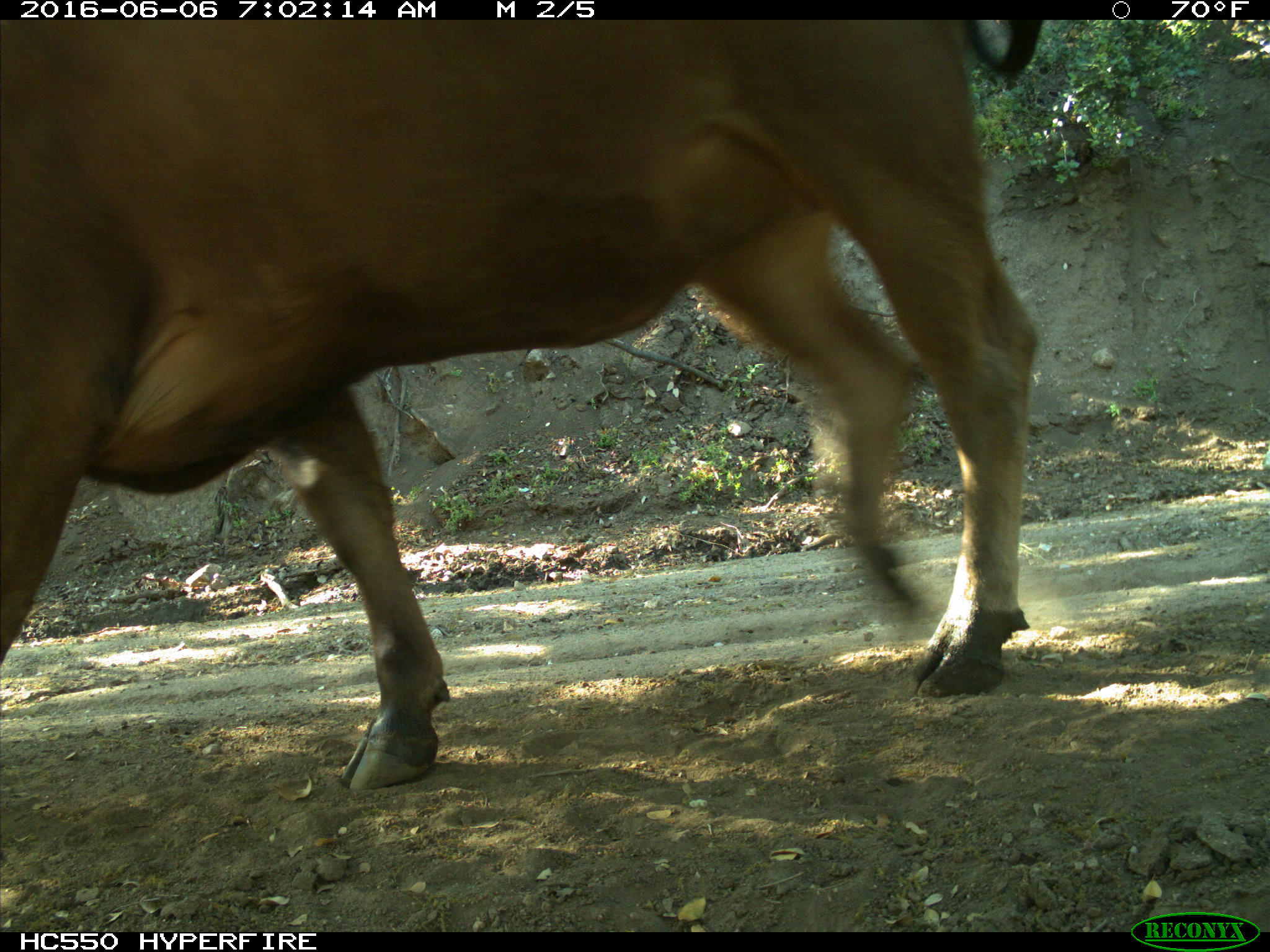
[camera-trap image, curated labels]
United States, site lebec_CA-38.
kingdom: Animalia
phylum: Chordata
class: Mammalia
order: Artiodactyla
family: Bovidae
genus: Bos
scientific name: Bos taurus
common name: domestic cow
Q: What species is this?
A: Bos taurus (domestic cow).